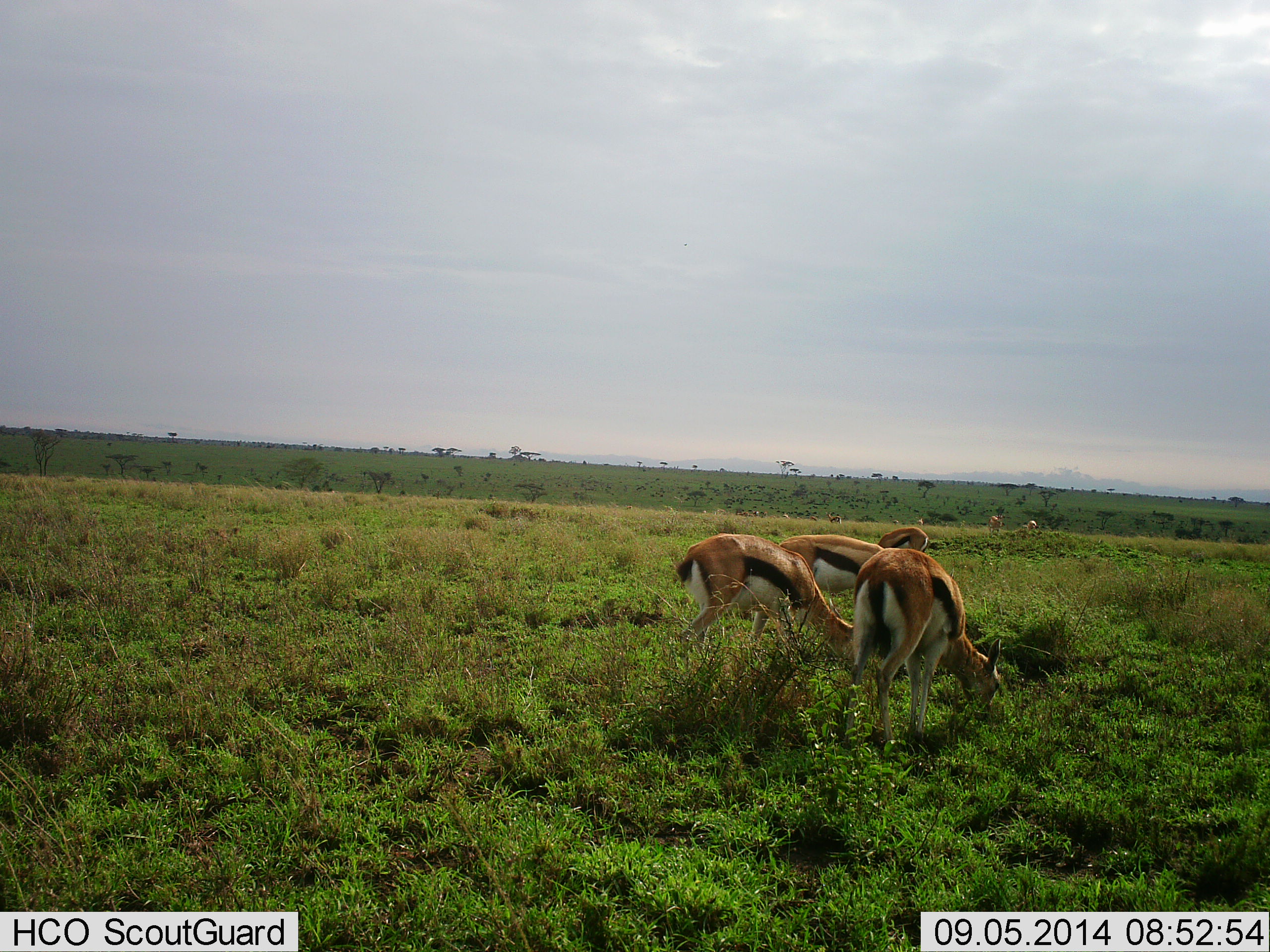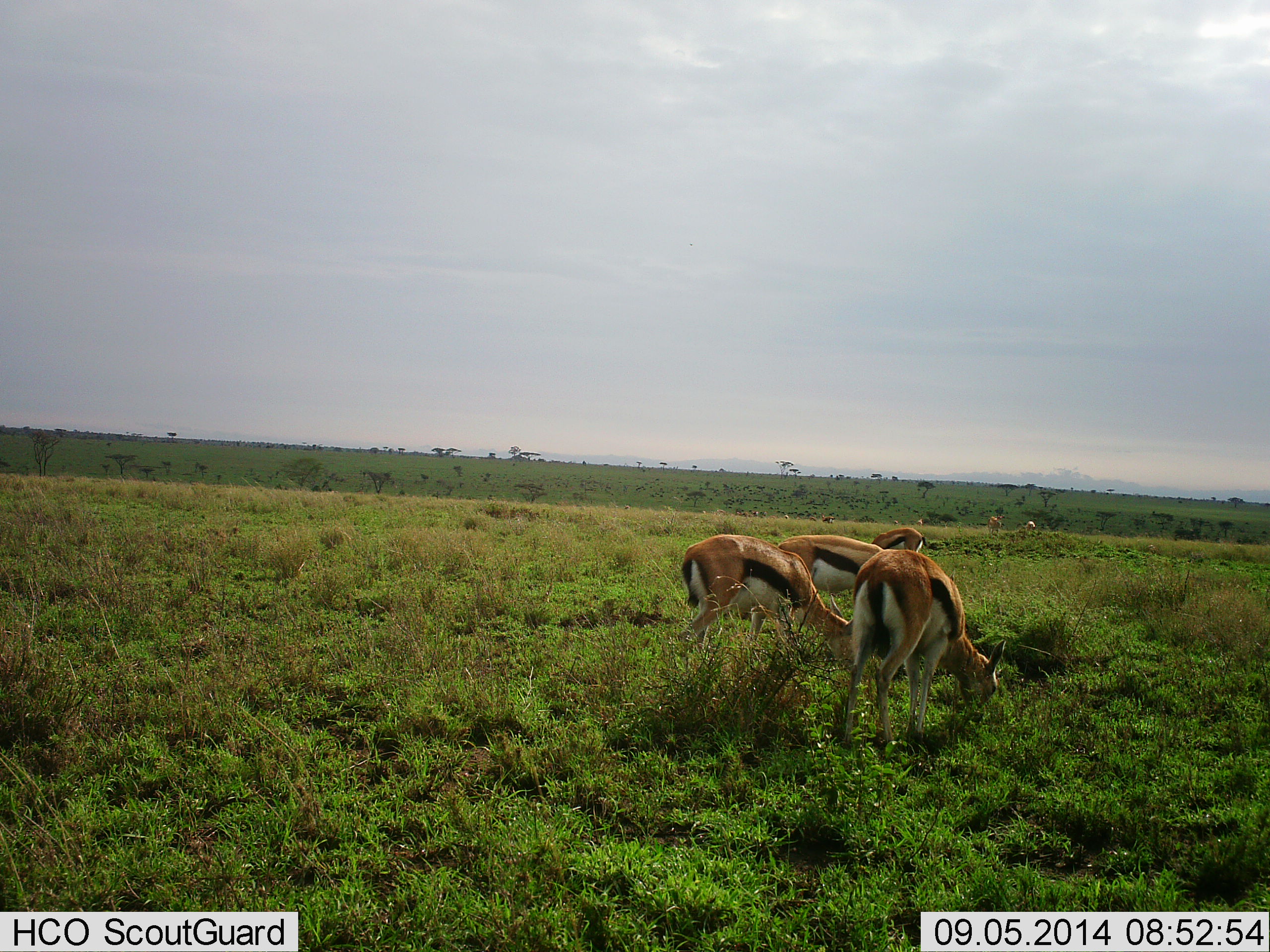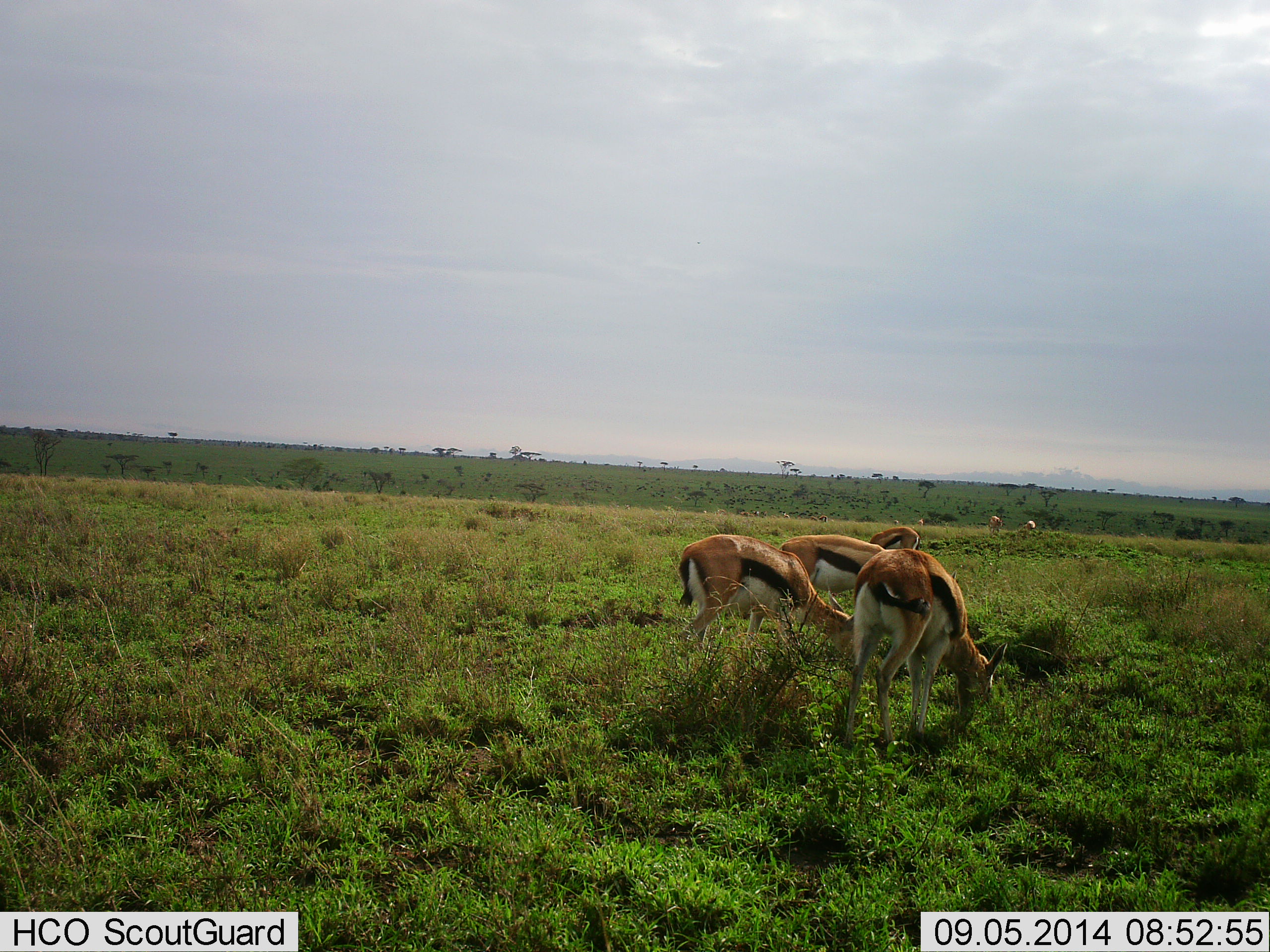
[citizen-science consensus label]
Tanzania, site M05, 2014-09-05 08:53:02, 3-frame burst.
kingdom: Animalia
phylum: Chordata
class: Mammalia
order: Artiodactyla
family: Bovidae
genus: Eudorcas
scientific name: Eudorcas thomsonii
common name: thomson's gazelle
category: gazellethomsons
Gazellethomsons (thomson's gazelle) (Eudorcas thomsonii), count 4. Behavior (volunteer vote fractions): standing 10%, resting 0%, moving 0%, interacting 0%. Young present (vote fraction): 0%. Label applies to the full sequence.